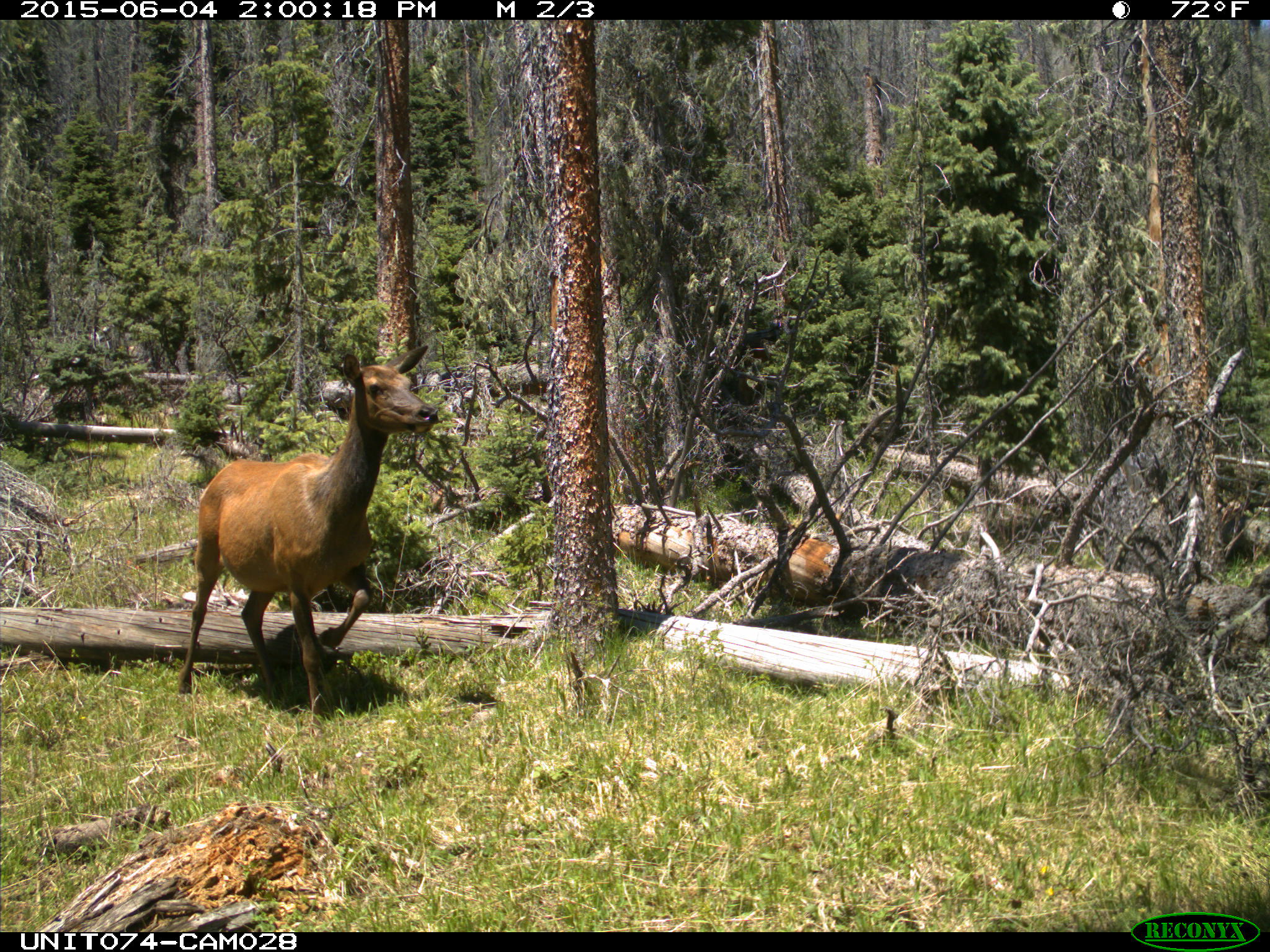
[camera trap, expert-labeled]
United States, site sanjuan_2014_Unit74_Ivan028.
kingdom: Animalia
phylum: Chordata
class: Mammalia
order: Artiodactyla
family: Cervidae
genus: Cervus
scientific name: Cervus elaphus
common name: red deer